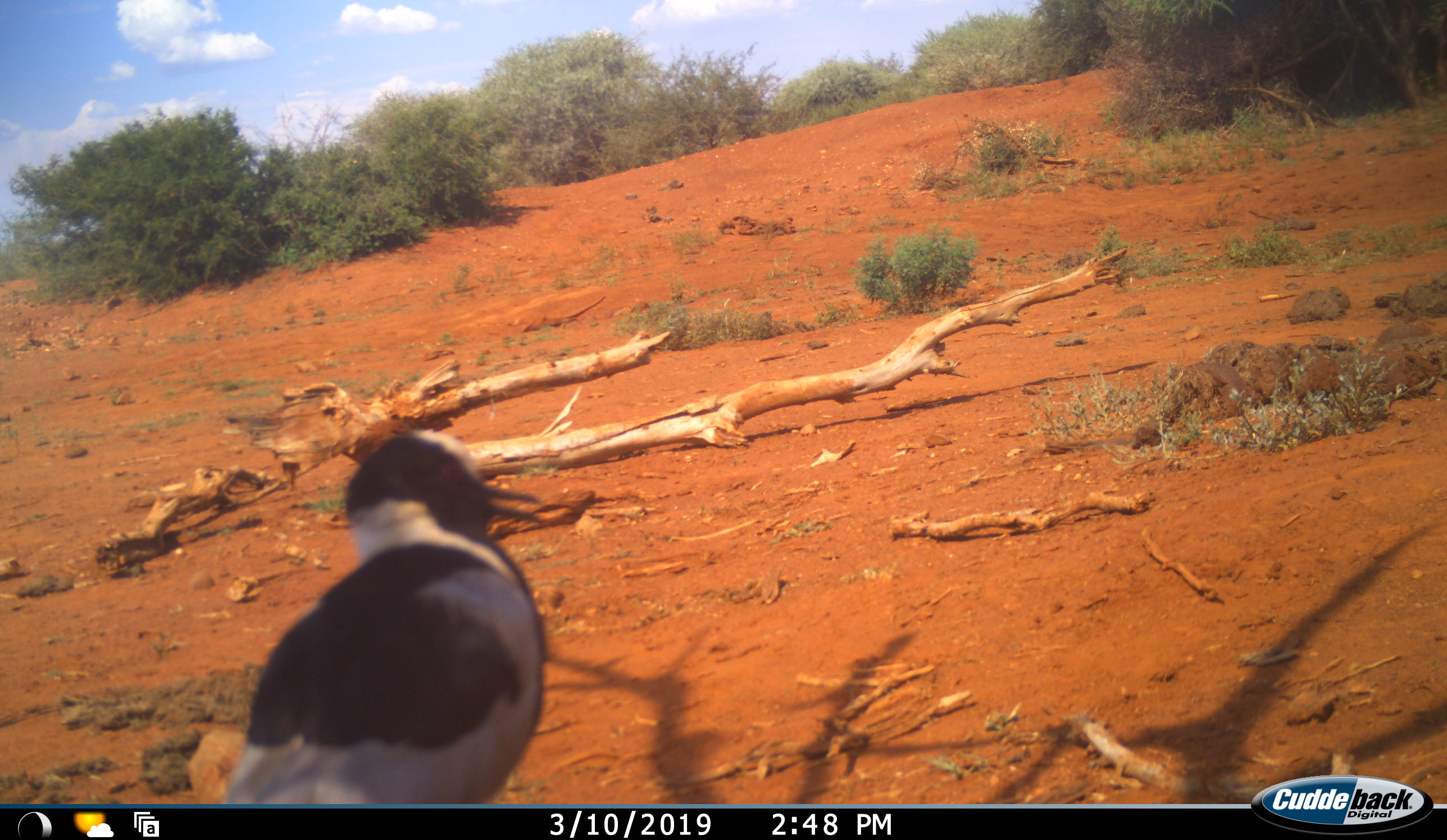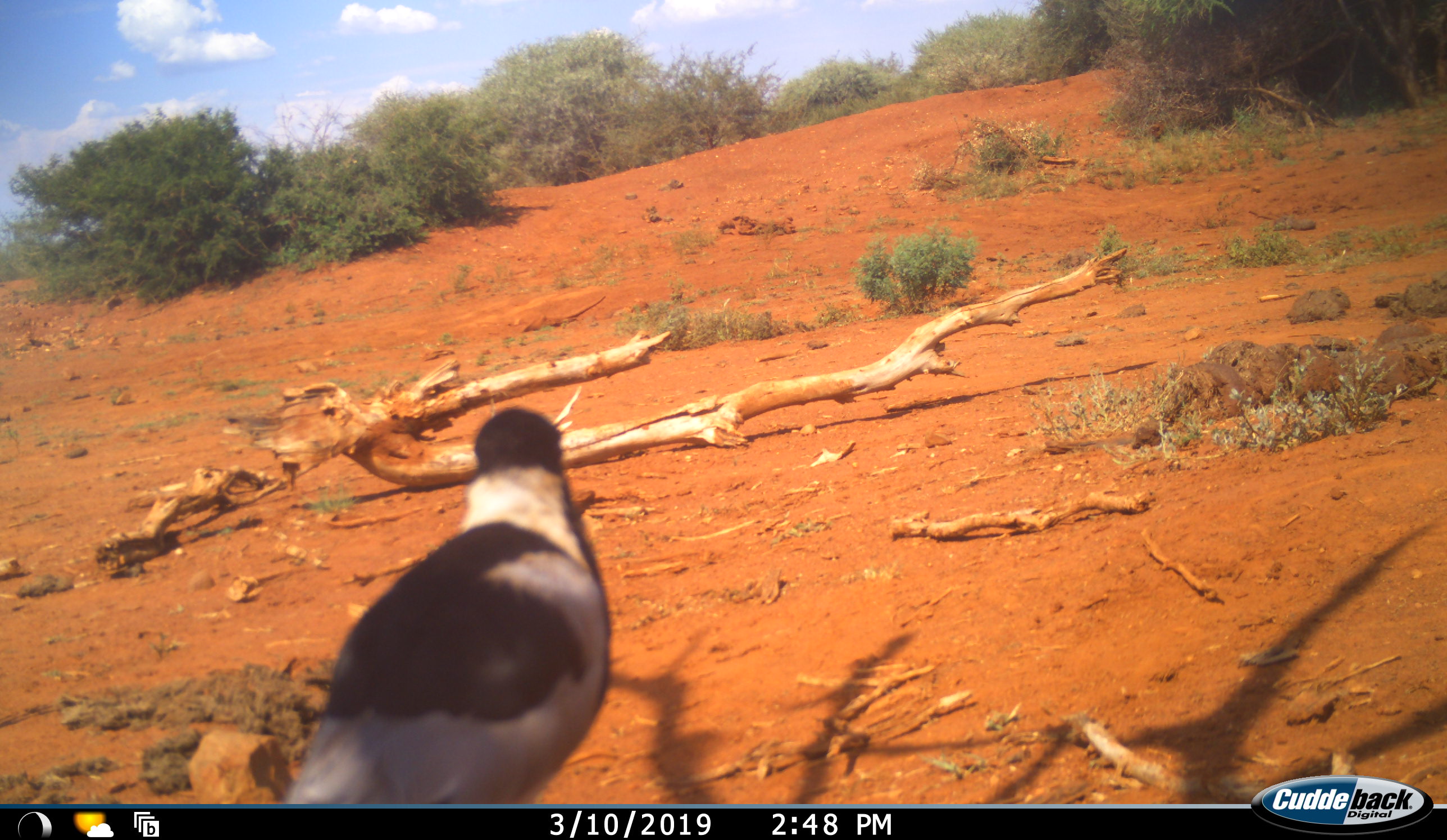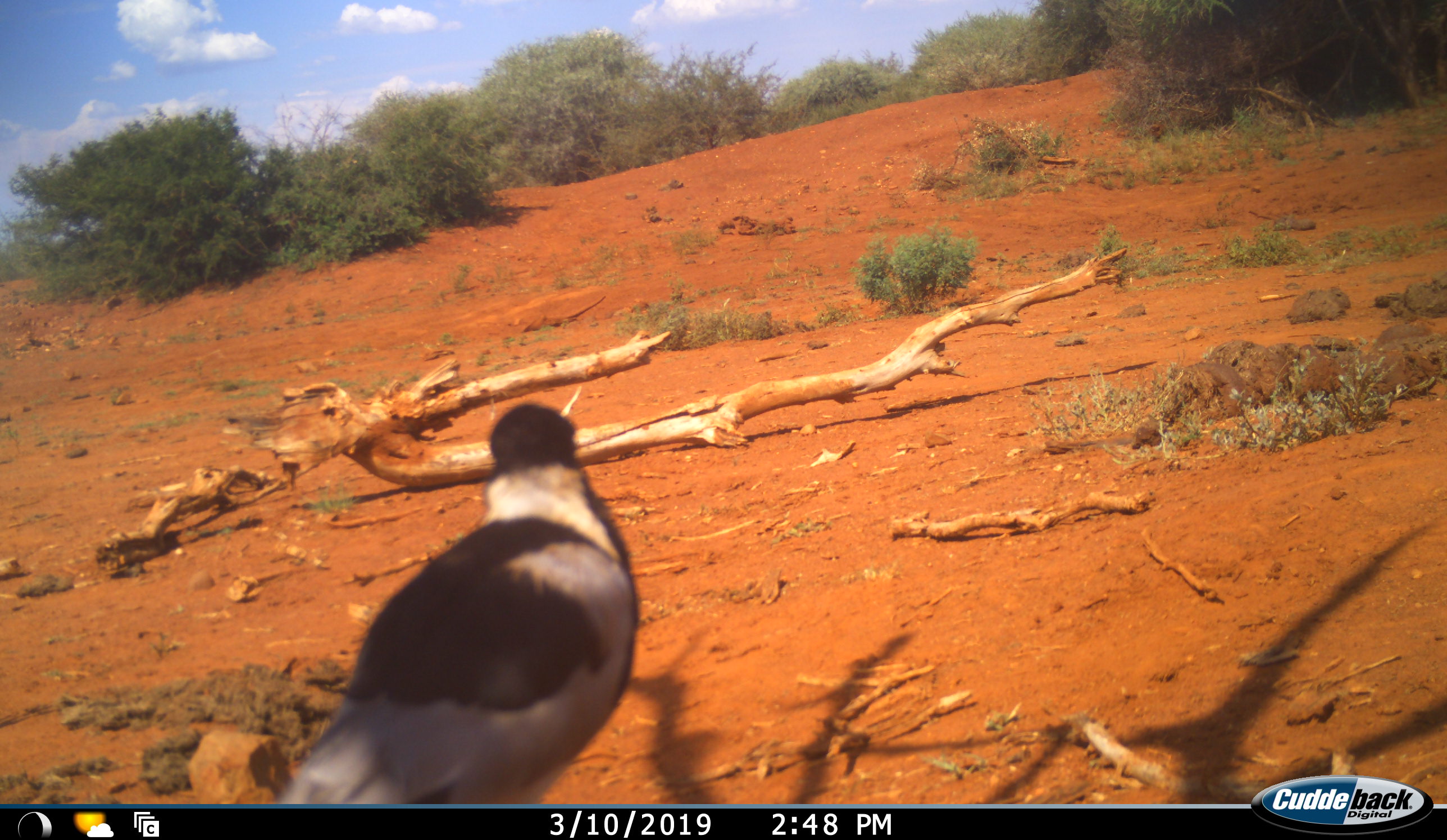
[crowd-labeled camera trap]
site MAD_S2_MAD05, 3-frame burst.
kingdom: Animalia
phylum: Chordata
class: Aves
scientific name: Aves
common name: bird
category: birdother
Birdother (bird) (Aves), count 1. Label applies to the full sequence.